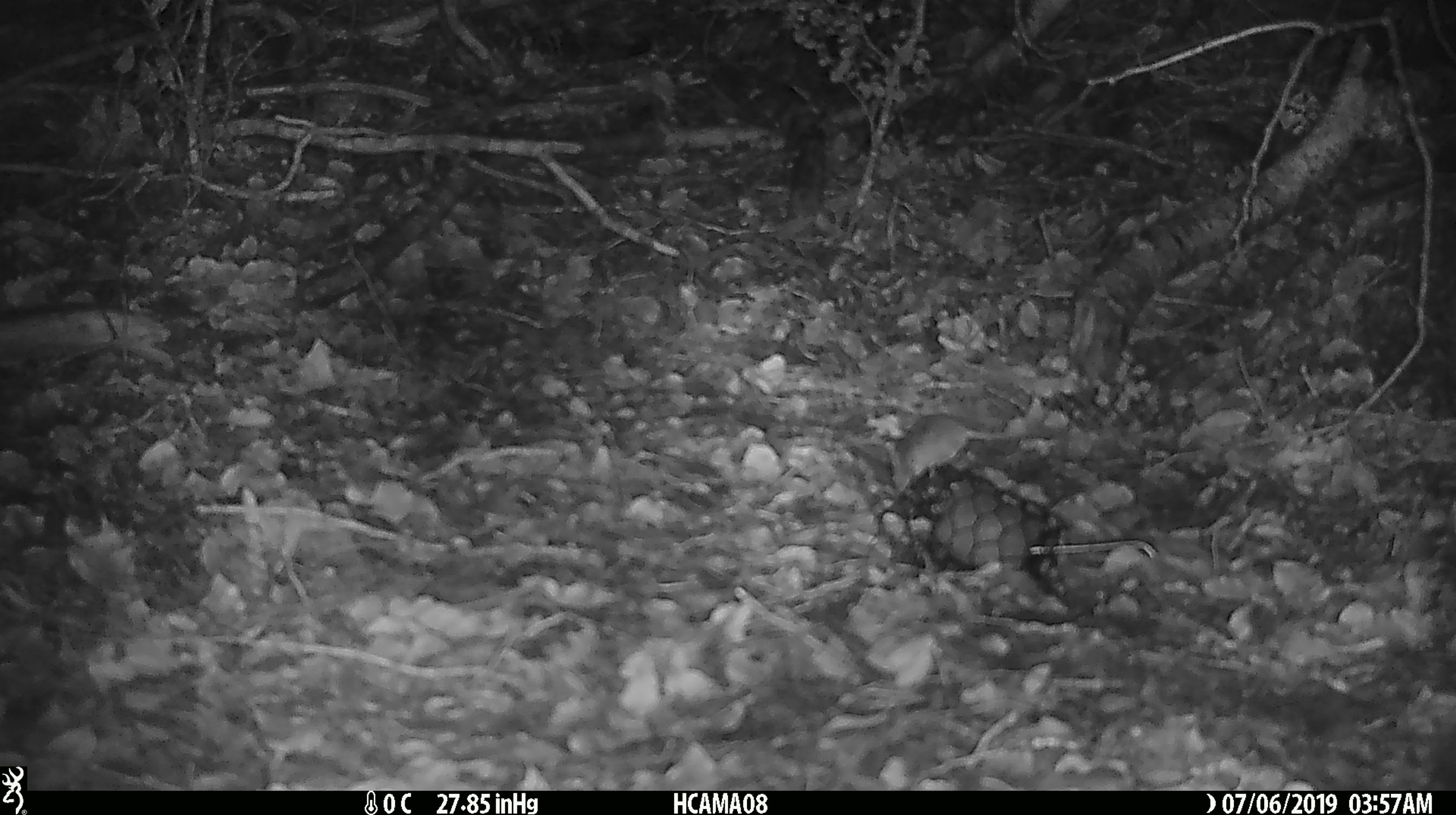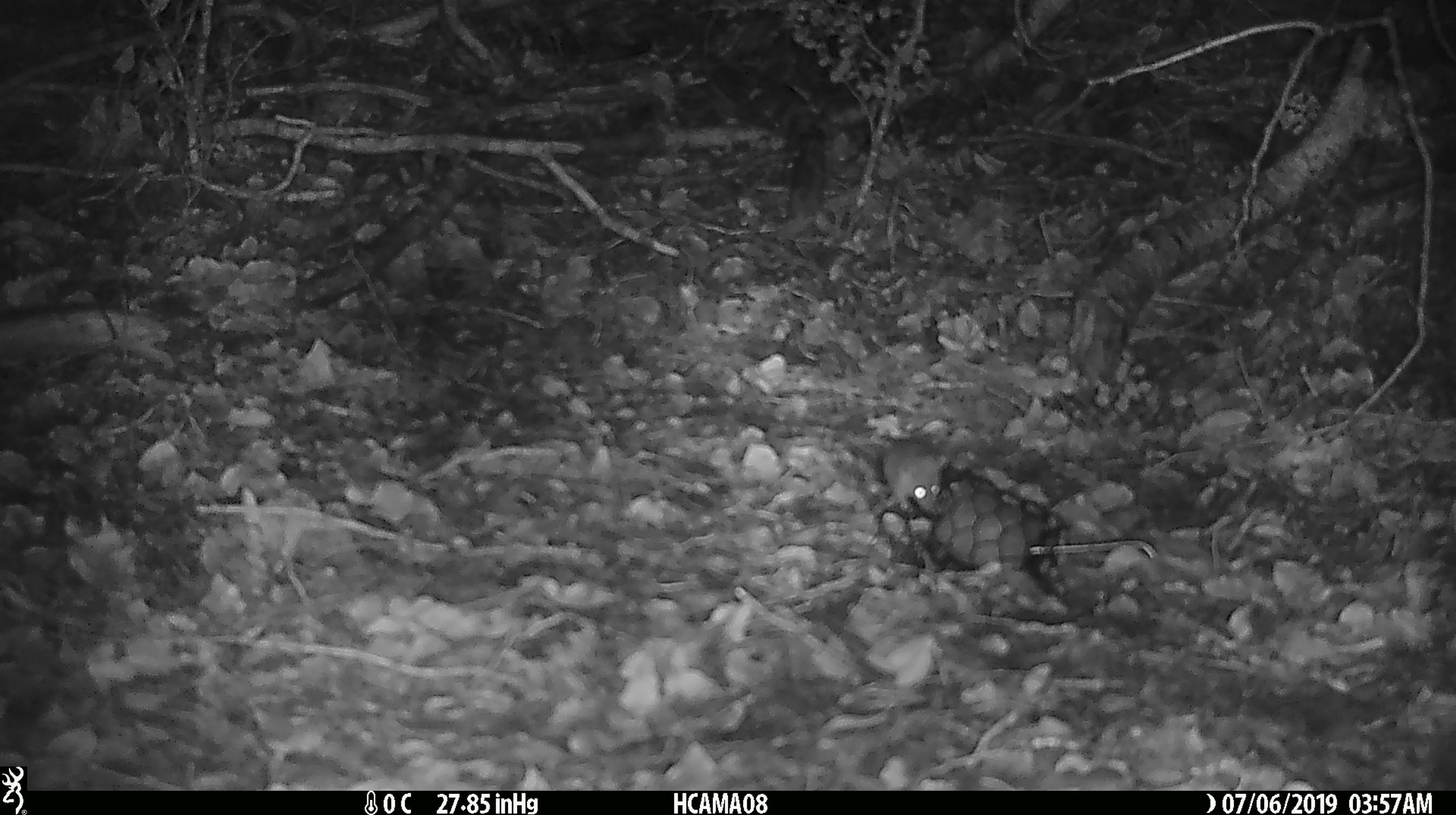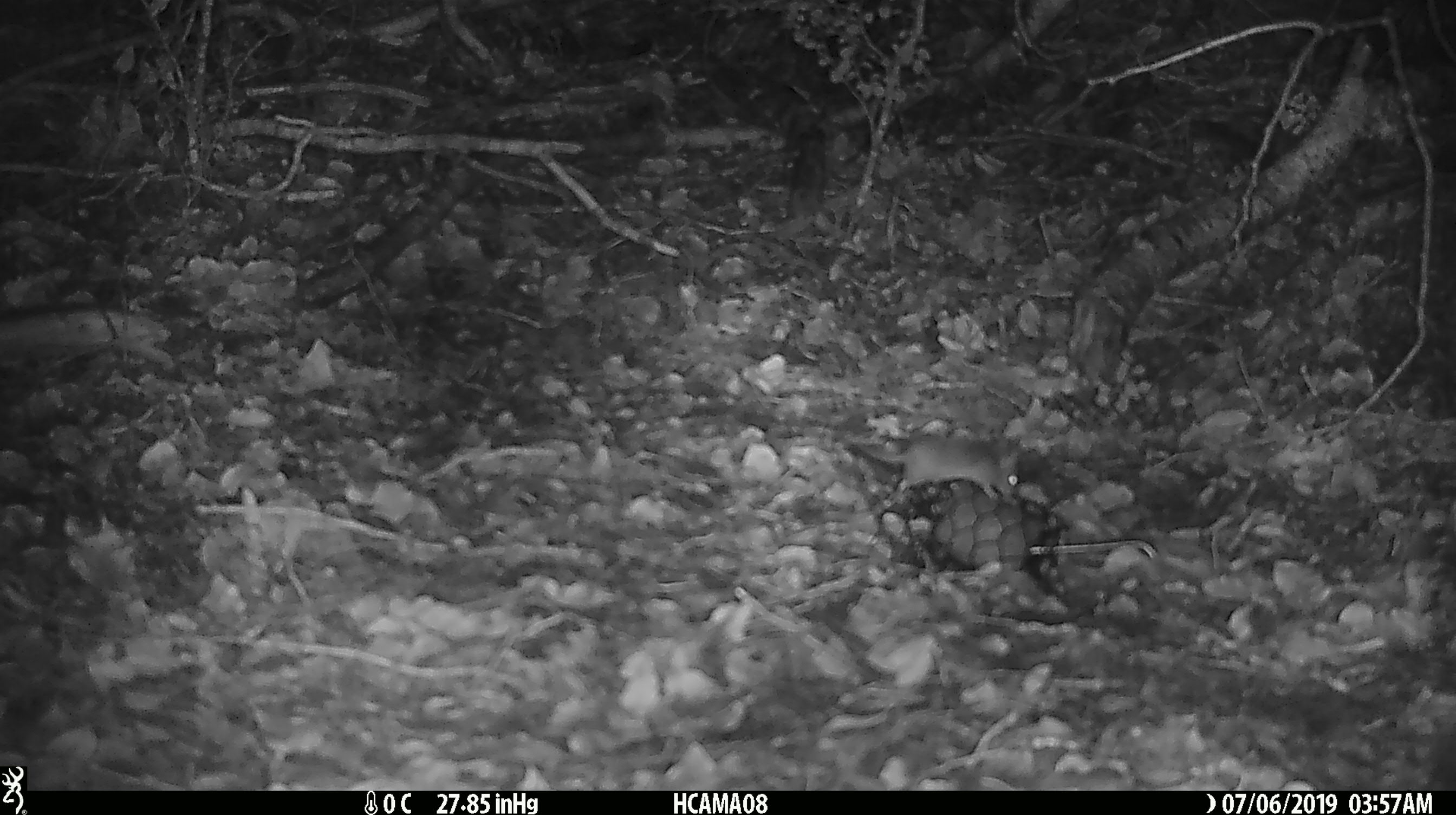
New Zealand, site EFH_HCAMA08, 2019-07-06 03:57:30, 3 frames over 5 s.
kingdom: Animalia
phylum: Chordata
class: Mammalia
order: Rodentia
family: Muridae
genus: Mus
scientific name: Mus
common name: mouse